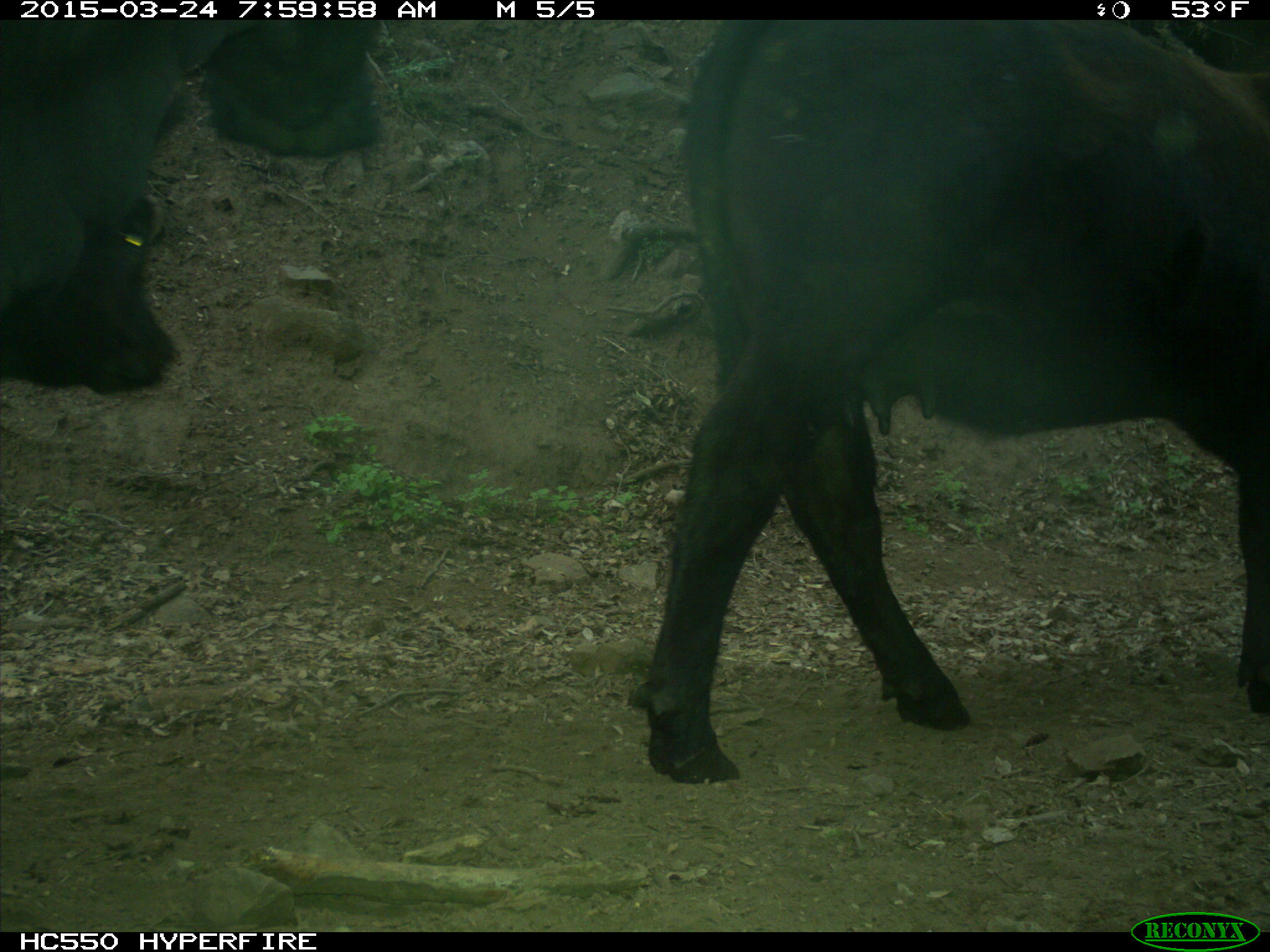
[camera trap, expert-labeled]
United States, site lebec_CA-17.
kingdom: Animalia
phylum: Chordata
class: Mammalia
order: Artiodactyla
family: Bovidae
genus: Bos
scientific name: Bos taurus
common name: domestic cow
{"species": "Bos taurus (domestic cow)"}